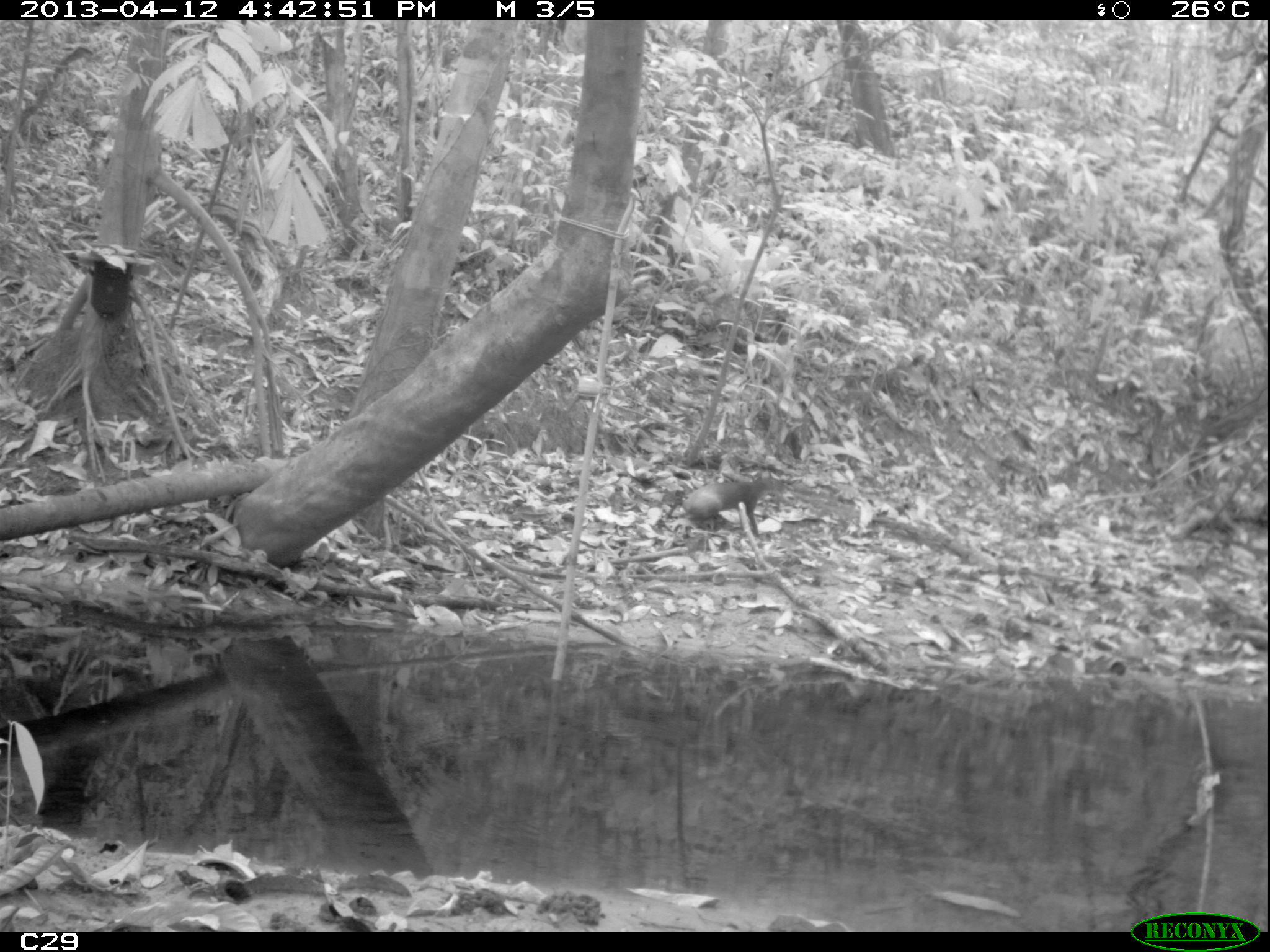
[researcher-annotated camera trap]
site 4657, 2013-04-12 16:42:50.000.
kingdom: Animalia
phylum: Chordata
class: Mammalia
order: Rodentia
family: Dasyproctidae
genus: Dasyprocta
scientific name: Dasyprocta leporina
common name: red-rumped agouti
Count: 1.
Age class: adult.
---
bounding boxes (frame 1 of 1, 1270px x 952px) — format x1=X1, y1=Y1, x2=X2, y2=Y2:
dasyprocta leporina: x1=679, y1=472, x2=784, y2=534